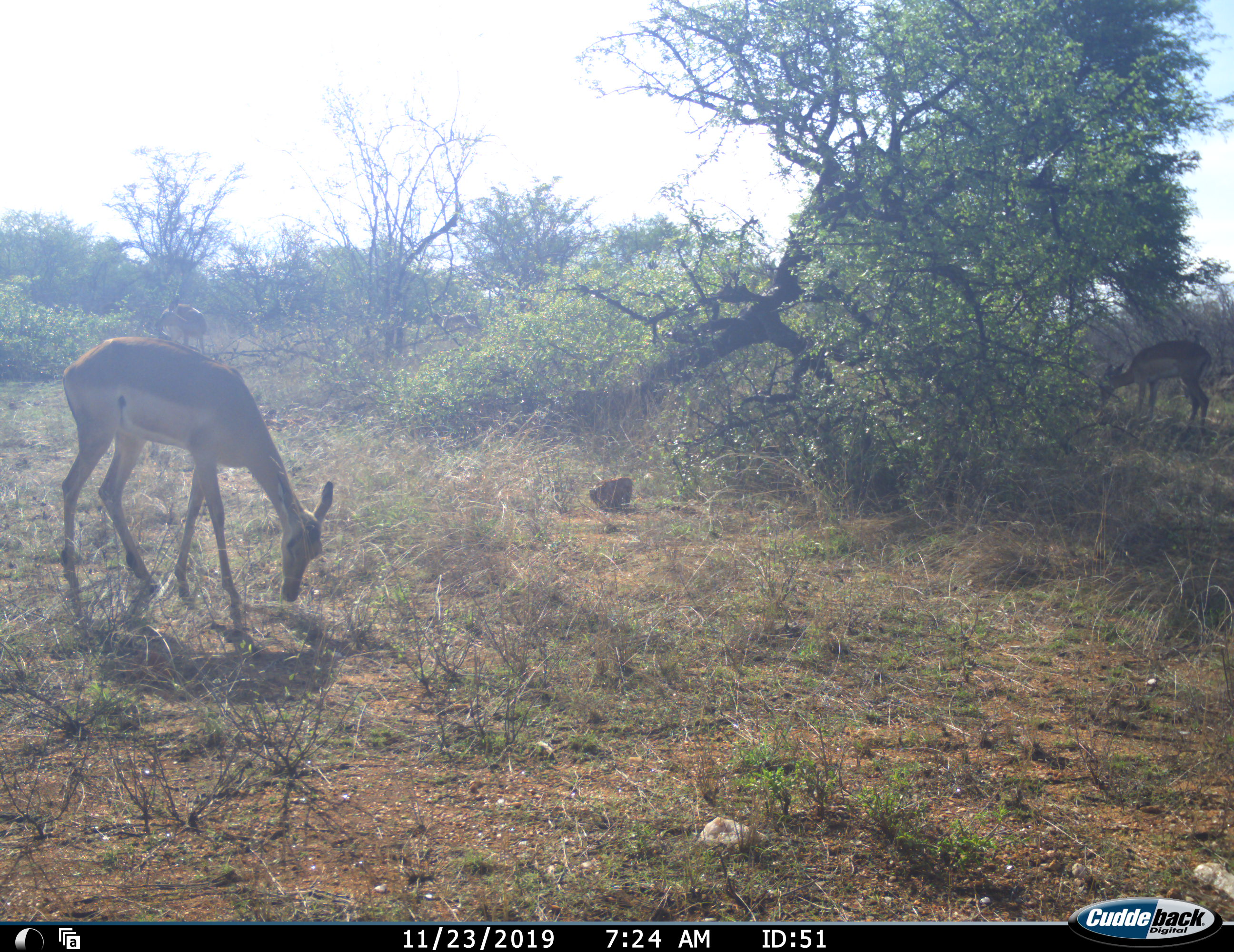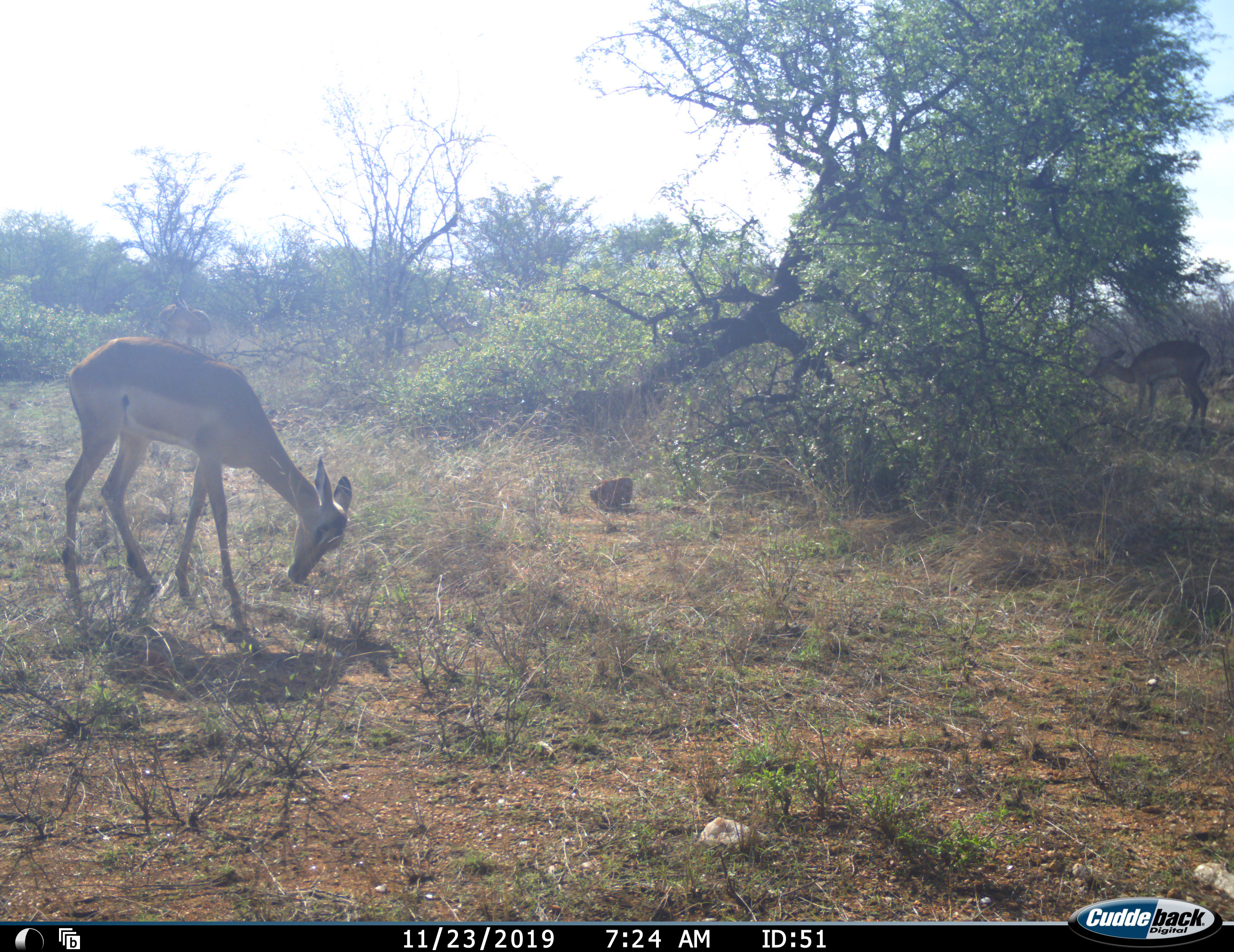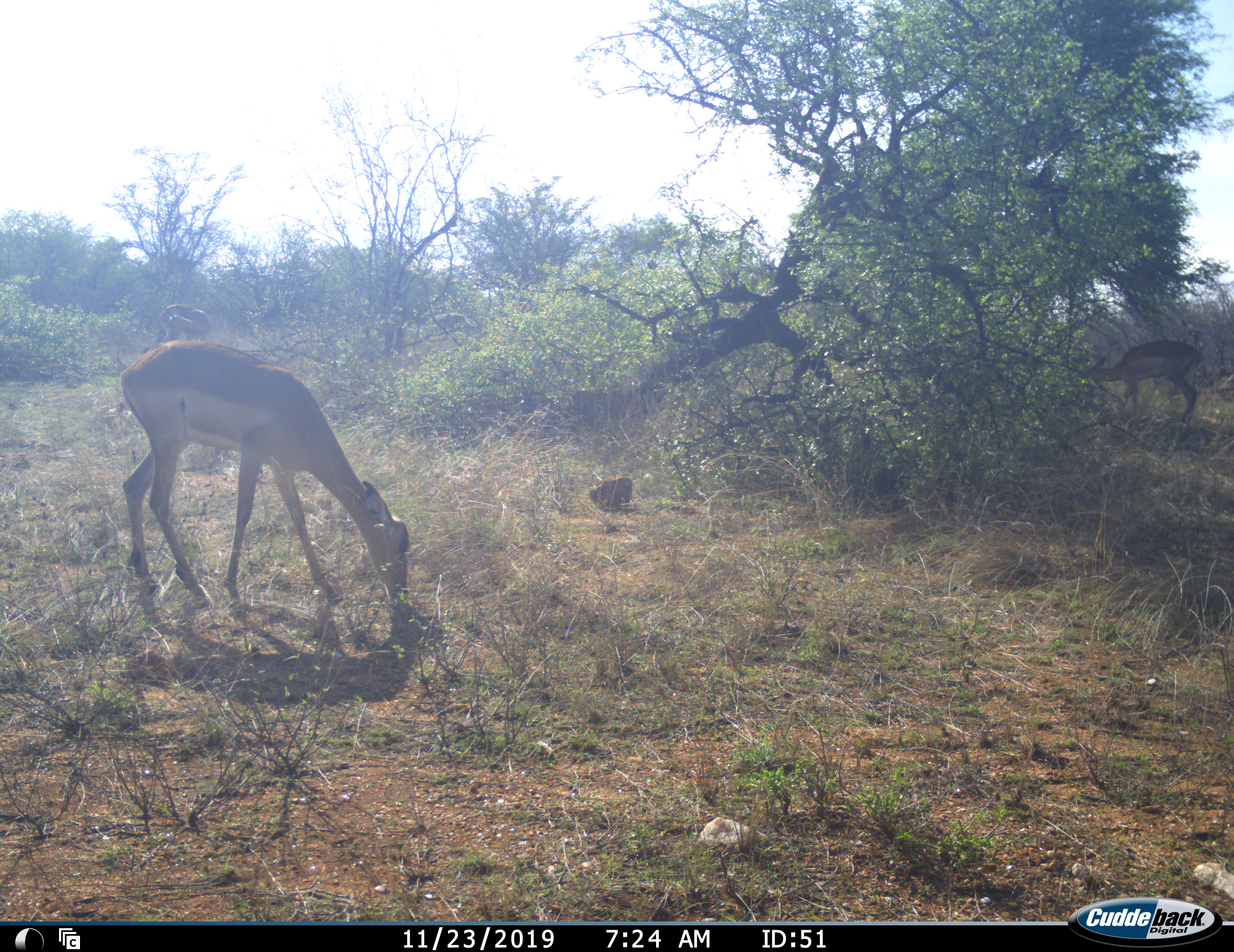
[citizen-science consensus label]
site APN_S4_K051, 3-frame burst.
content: unidentified animal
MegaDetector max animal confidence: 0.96